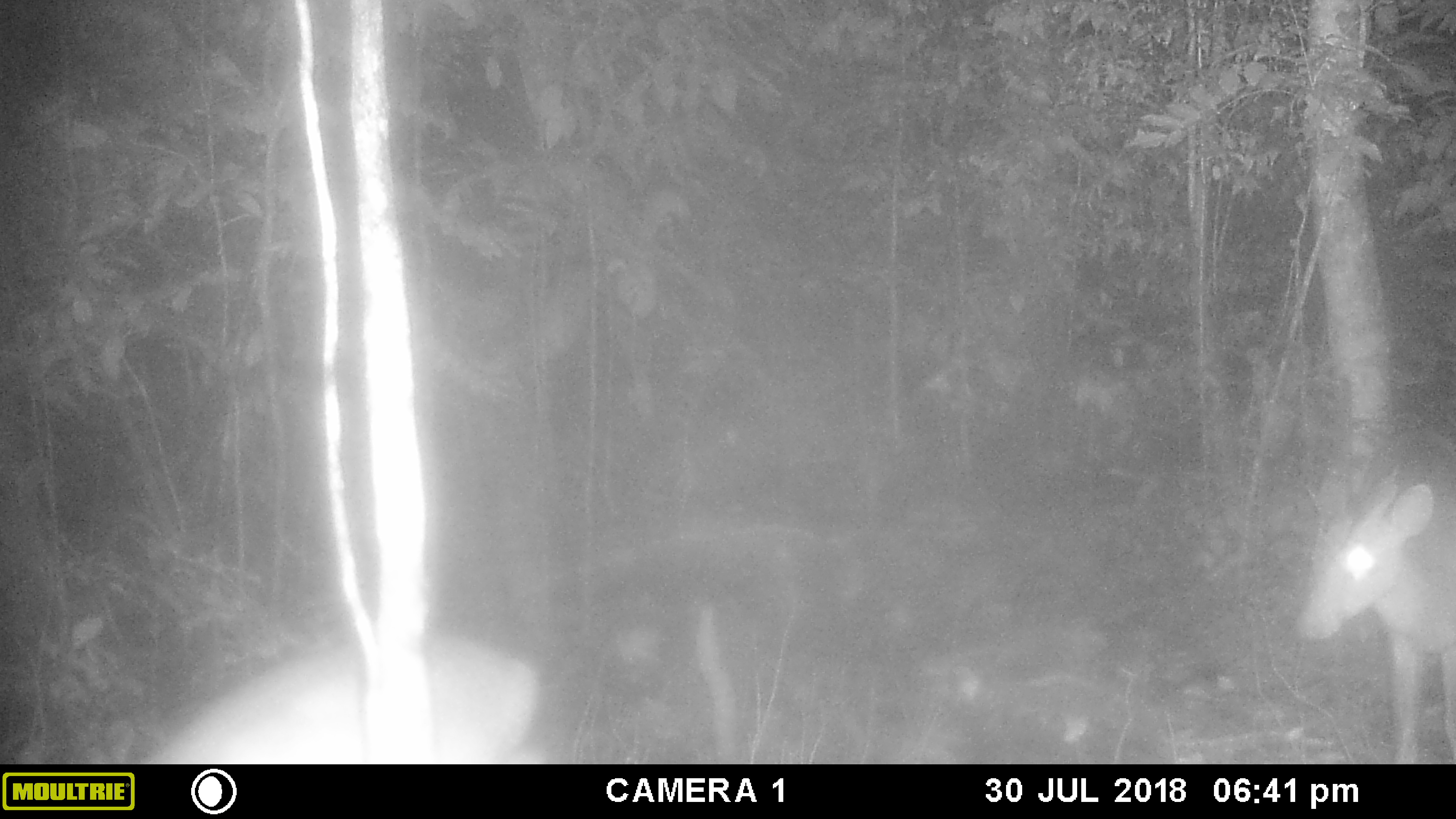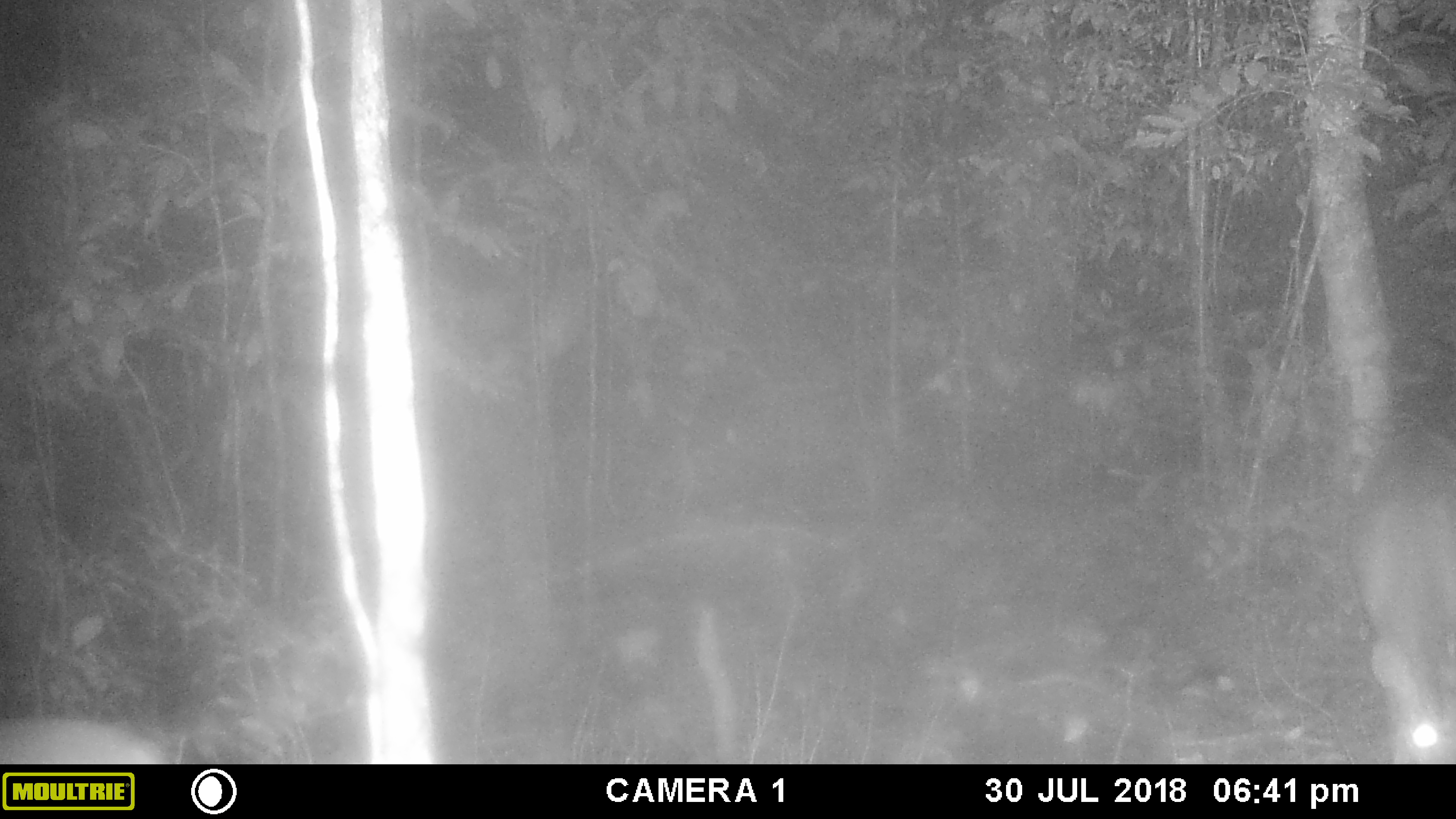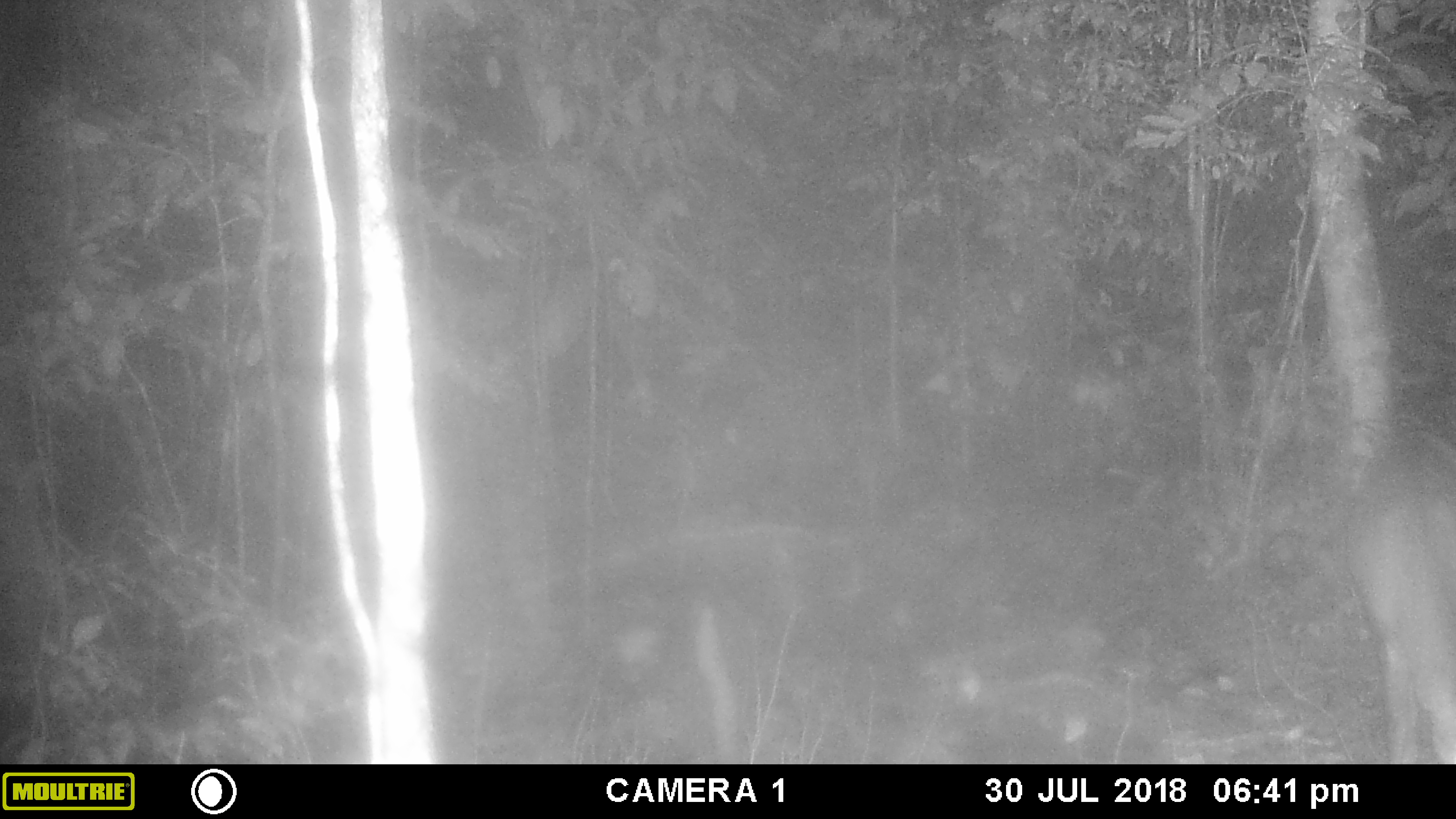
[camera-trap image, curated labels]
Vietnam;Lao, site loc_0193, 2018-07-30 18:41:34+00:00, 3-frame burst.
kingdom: Animalia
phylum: Chordata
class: Mammalia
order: Artiodactyla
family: Cervidae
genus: Muntiacus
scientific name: Muntiacus vuquangensis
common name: large-antlered muntjac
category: large antlered muntjac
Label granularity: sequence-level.